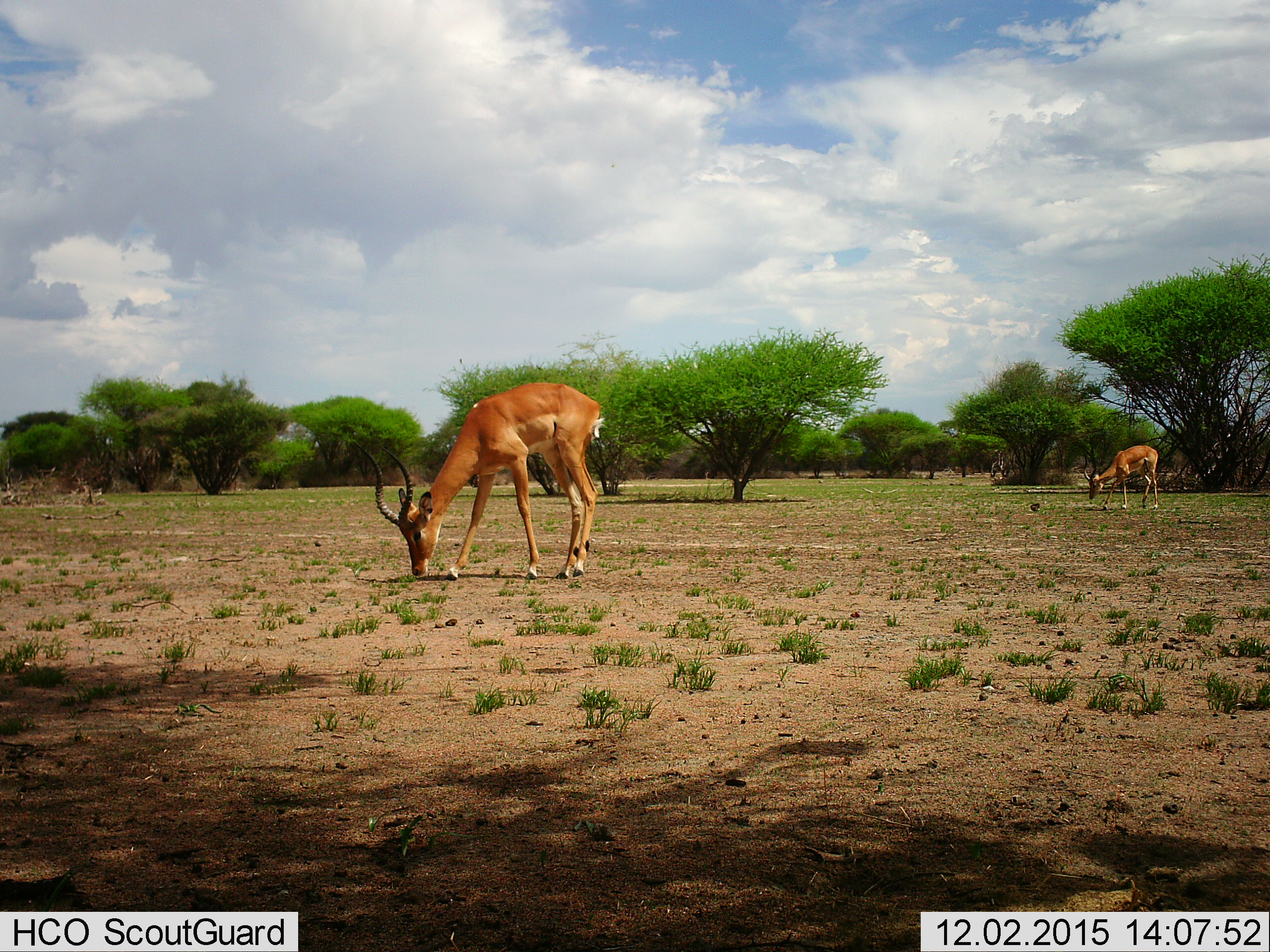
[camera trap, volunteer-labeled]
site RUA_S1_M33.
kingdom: Animalia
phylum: Chordata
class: Mammalia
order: Artiodactyla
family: Bovidae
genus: Aepyceros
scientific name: Aepyceros melampus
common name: impala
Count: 2.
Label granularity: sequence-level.